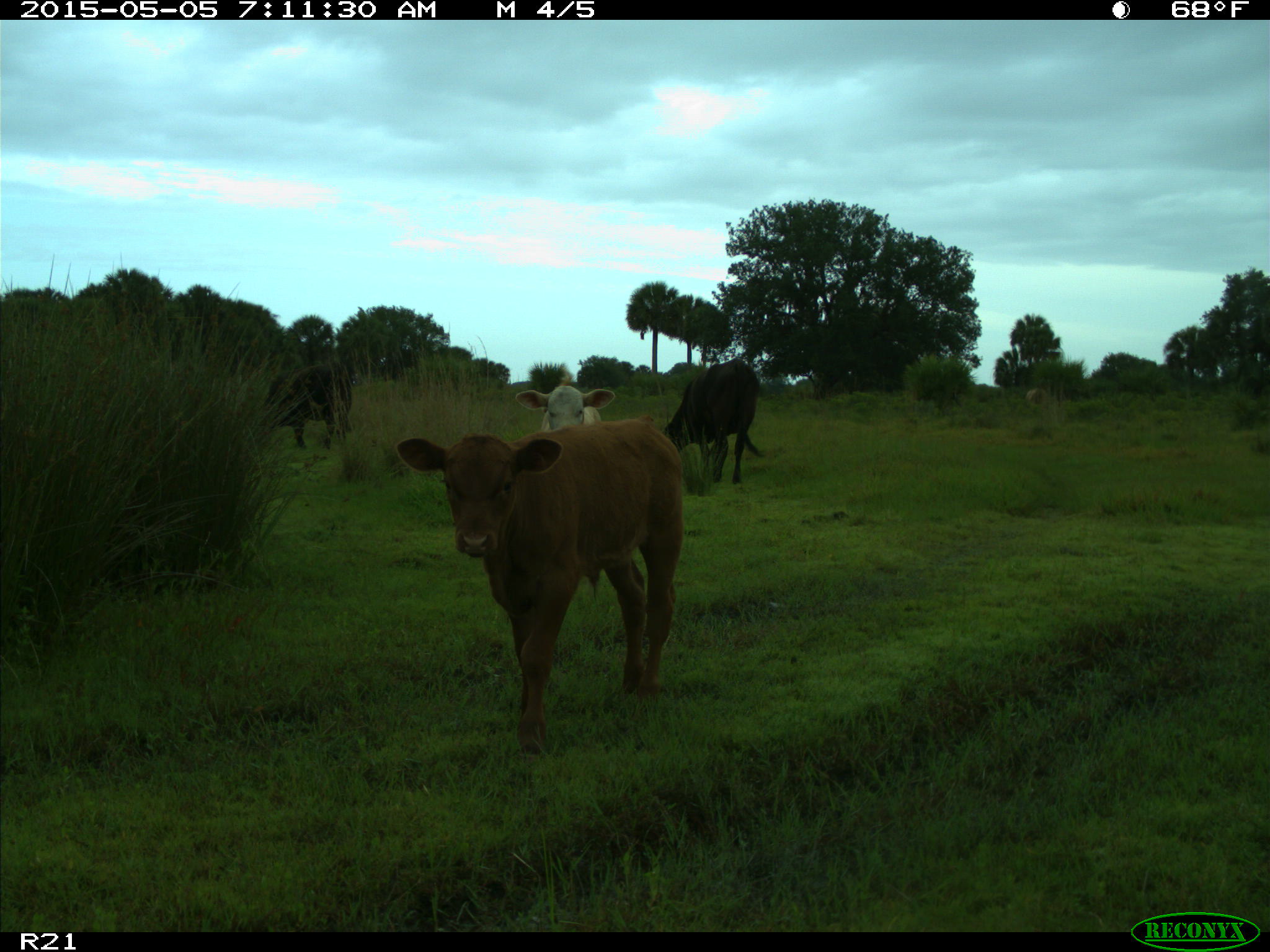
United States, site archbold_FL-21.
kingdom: Animalia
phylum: Chordata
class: Mammalia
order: Artiodactyla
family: Bovidae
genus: Bos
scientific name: Bos taurus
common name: domestic cow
Bos taurus (domestic cow).